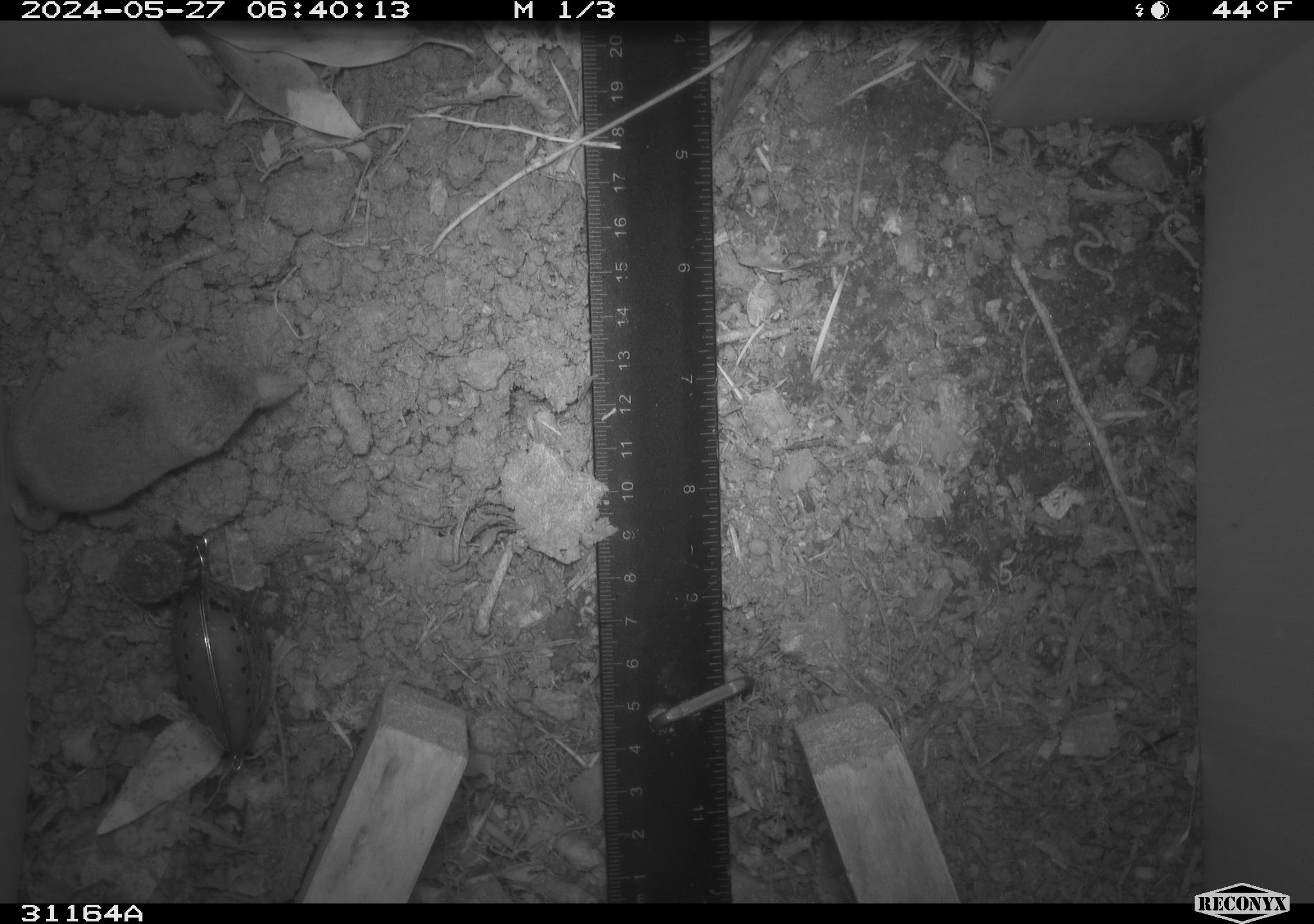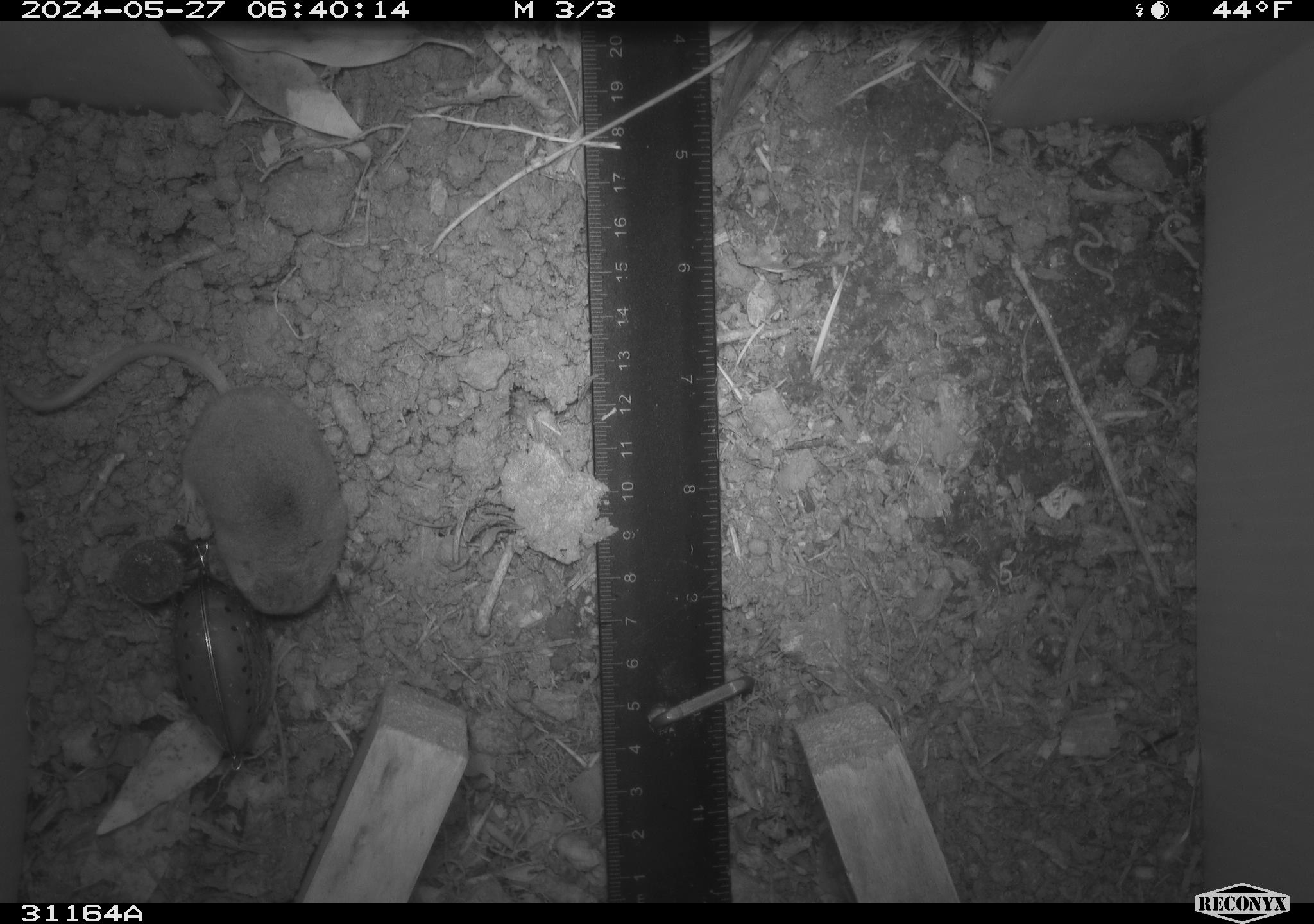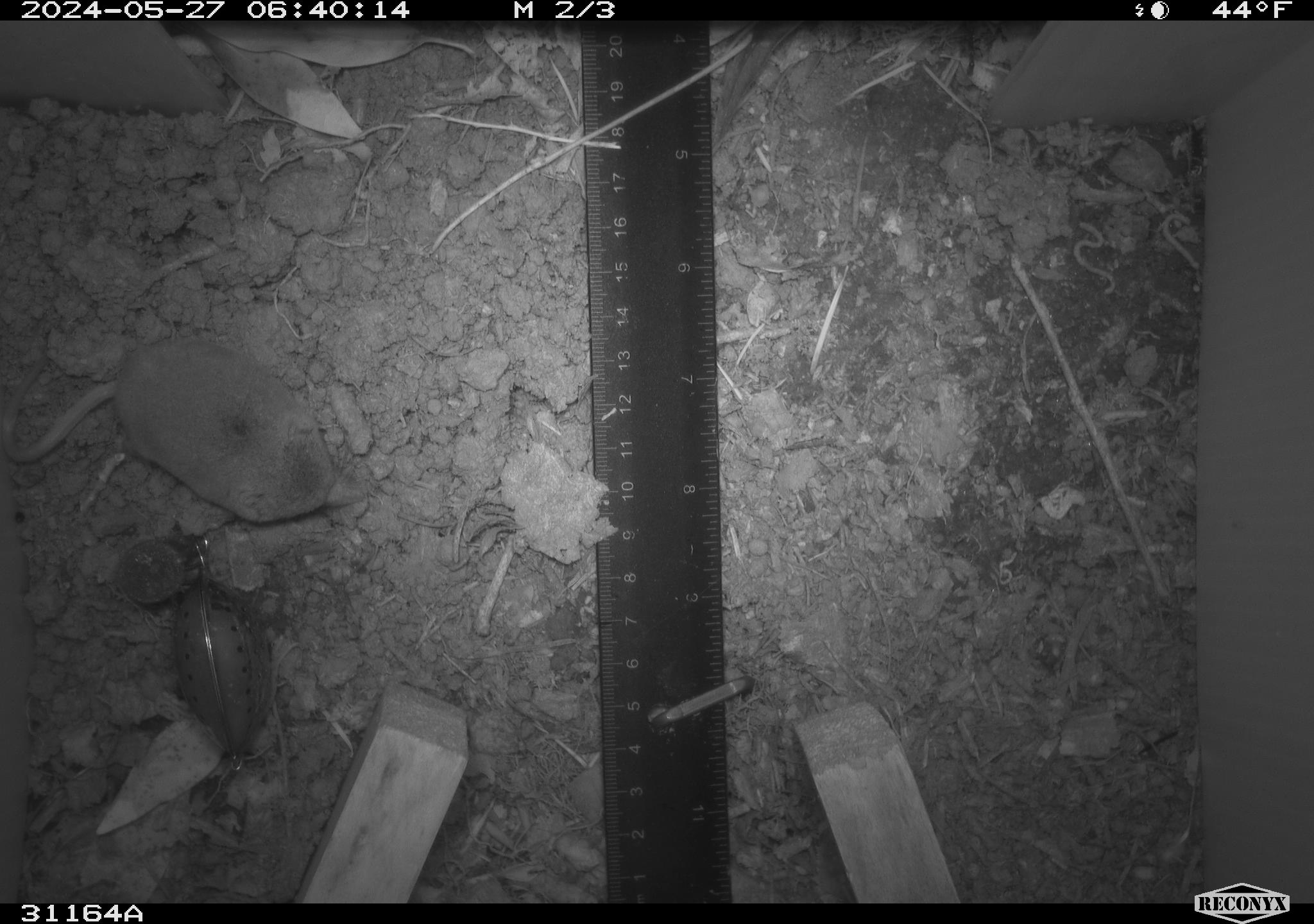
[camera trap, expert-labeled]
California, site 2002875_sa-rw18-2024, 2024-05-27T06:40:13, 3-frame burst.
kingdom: Animalia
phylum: Chordata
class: Mammalia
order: Eulipotyphla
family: Soricidae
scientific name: Soricidae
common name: shrews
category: soricidae family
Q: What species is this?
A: Soricidae family (shrews) (Soricidae).